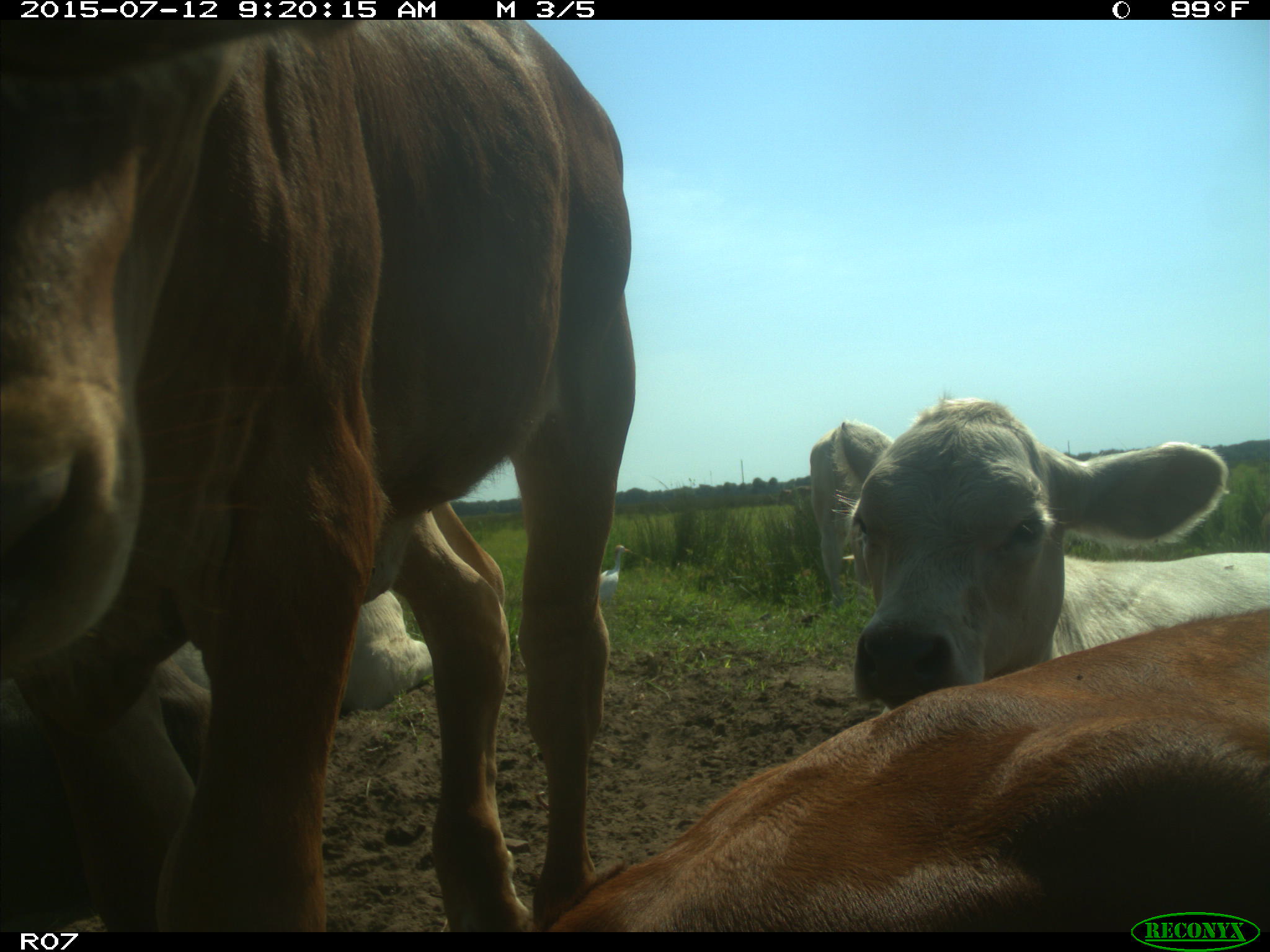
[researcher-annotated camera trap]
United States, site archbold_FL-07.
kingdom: Animalia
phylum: Chordata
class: Mammalia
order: Artiodactyla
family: Bovidae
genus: Bos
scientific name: Bos taurus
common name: domestic cow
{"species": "Bos taurus (domestic cow)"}